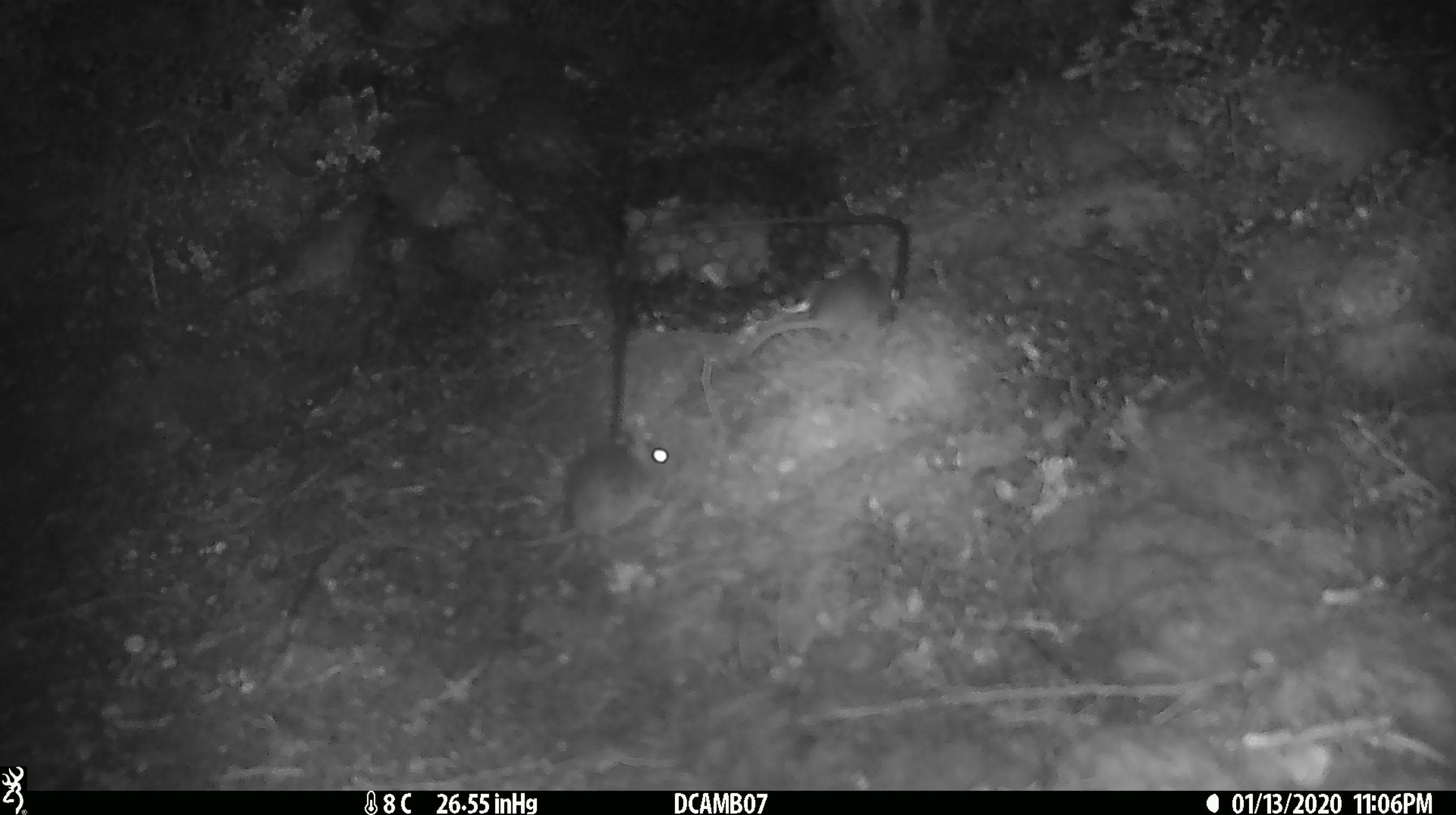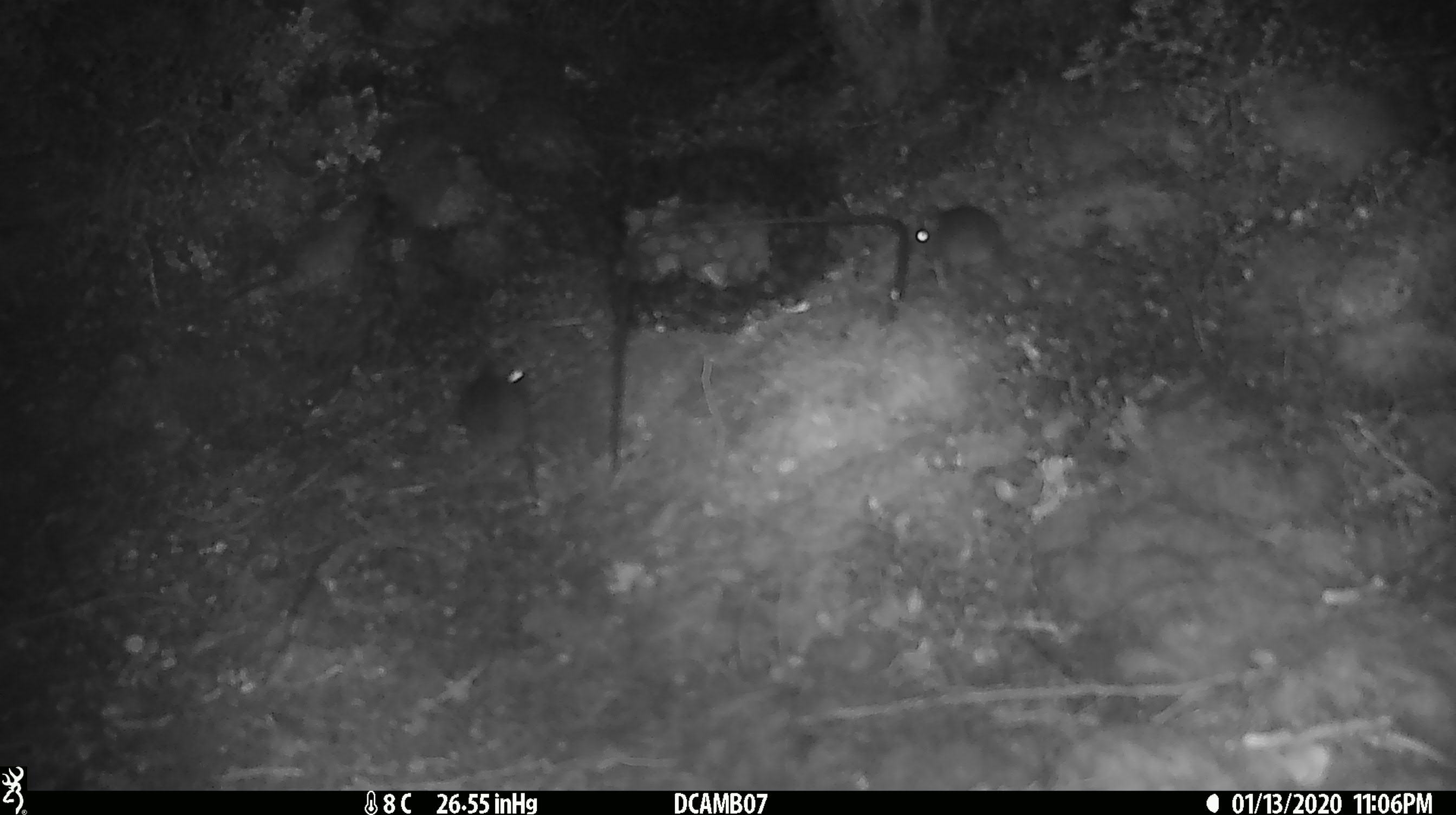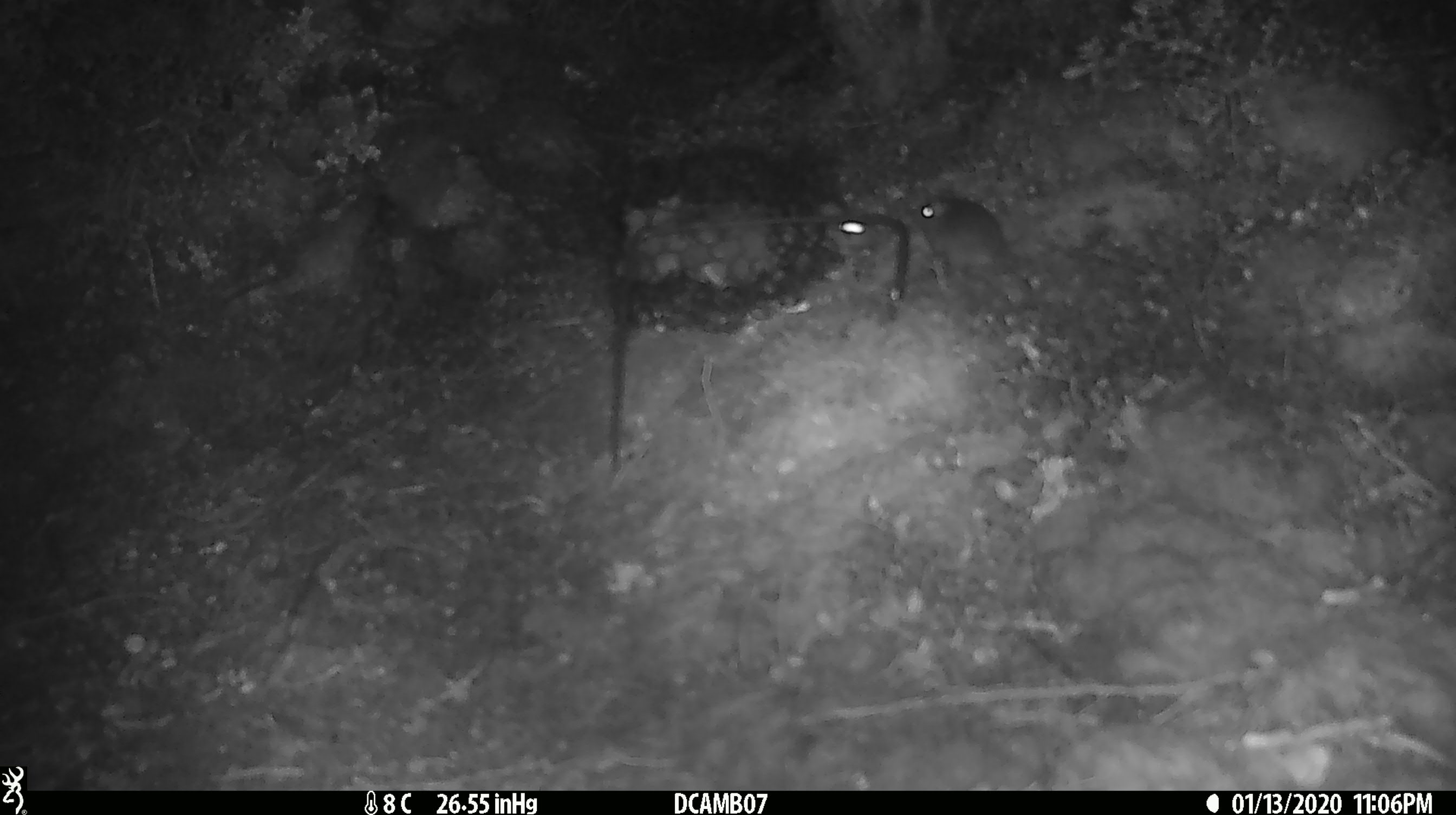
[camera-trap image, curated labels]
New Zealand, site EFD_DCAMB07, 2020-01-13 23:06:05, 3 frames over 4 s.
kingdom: Animalia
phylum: Chordata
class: Mammalia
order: Rodentia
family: Muridae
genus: Mus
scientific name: Mus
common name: mouse